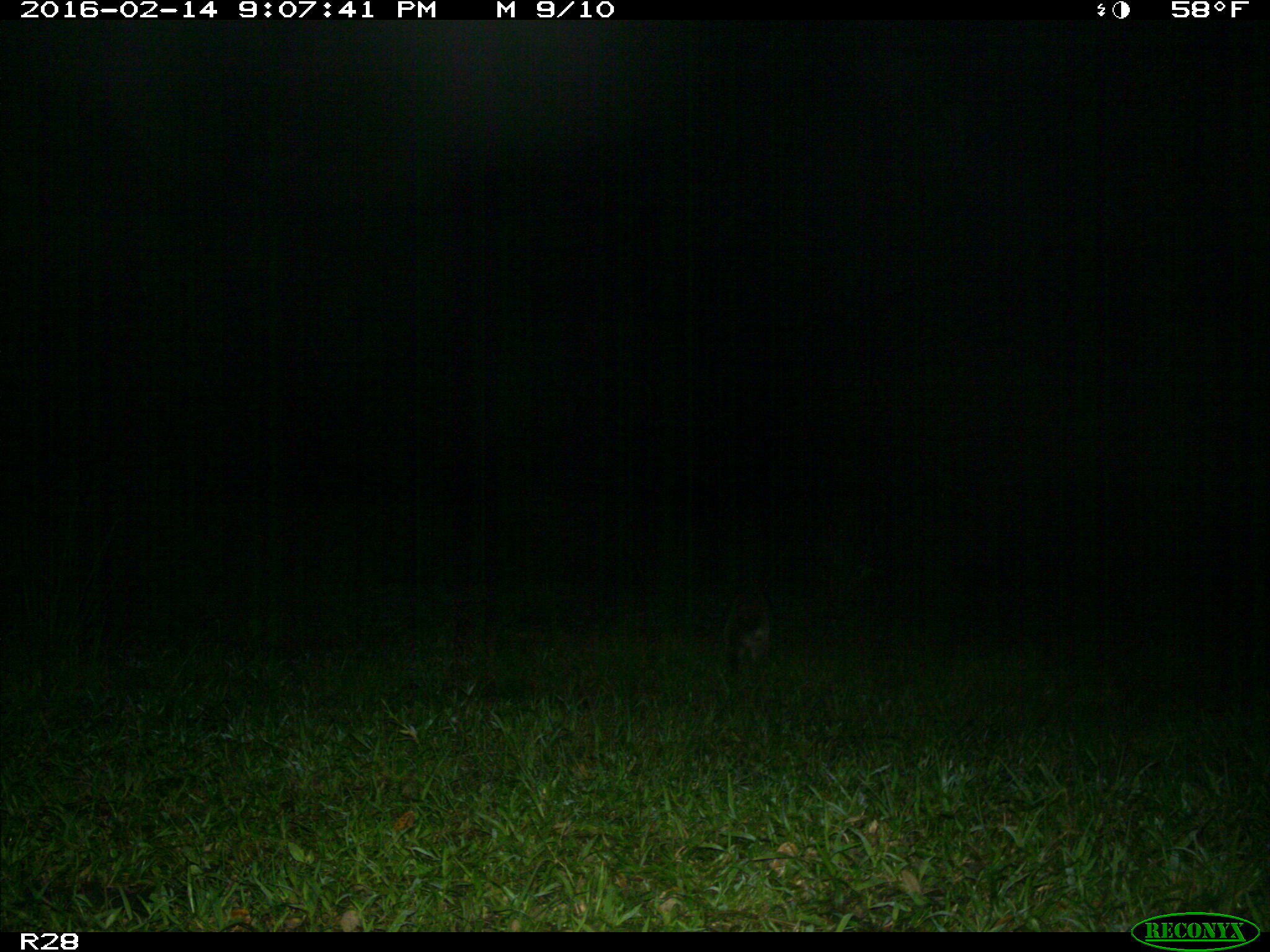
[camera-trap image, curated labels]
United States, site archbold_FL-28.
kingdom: Animalia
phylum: Chordata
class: Mammalia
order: Carnivora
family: Procyonidae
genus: Procyon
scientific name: Procyon lotor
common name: common raccoon